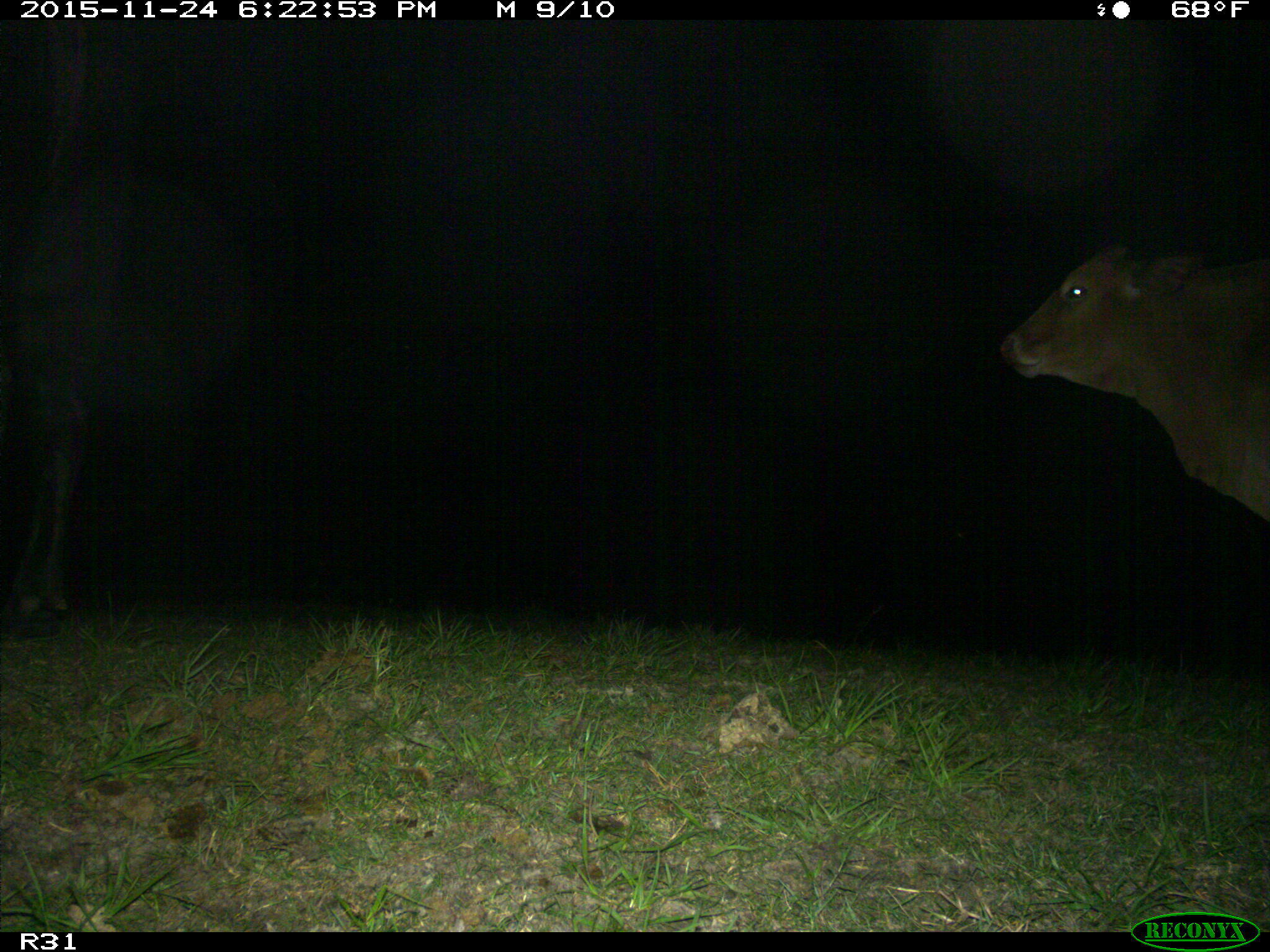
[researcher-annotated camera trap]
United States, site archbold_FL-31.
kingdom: Animalia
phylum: Chordata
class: Mammalia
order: Artiodactyla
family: Bovidae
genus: Bos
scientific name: Bos taurus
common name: domestic cow